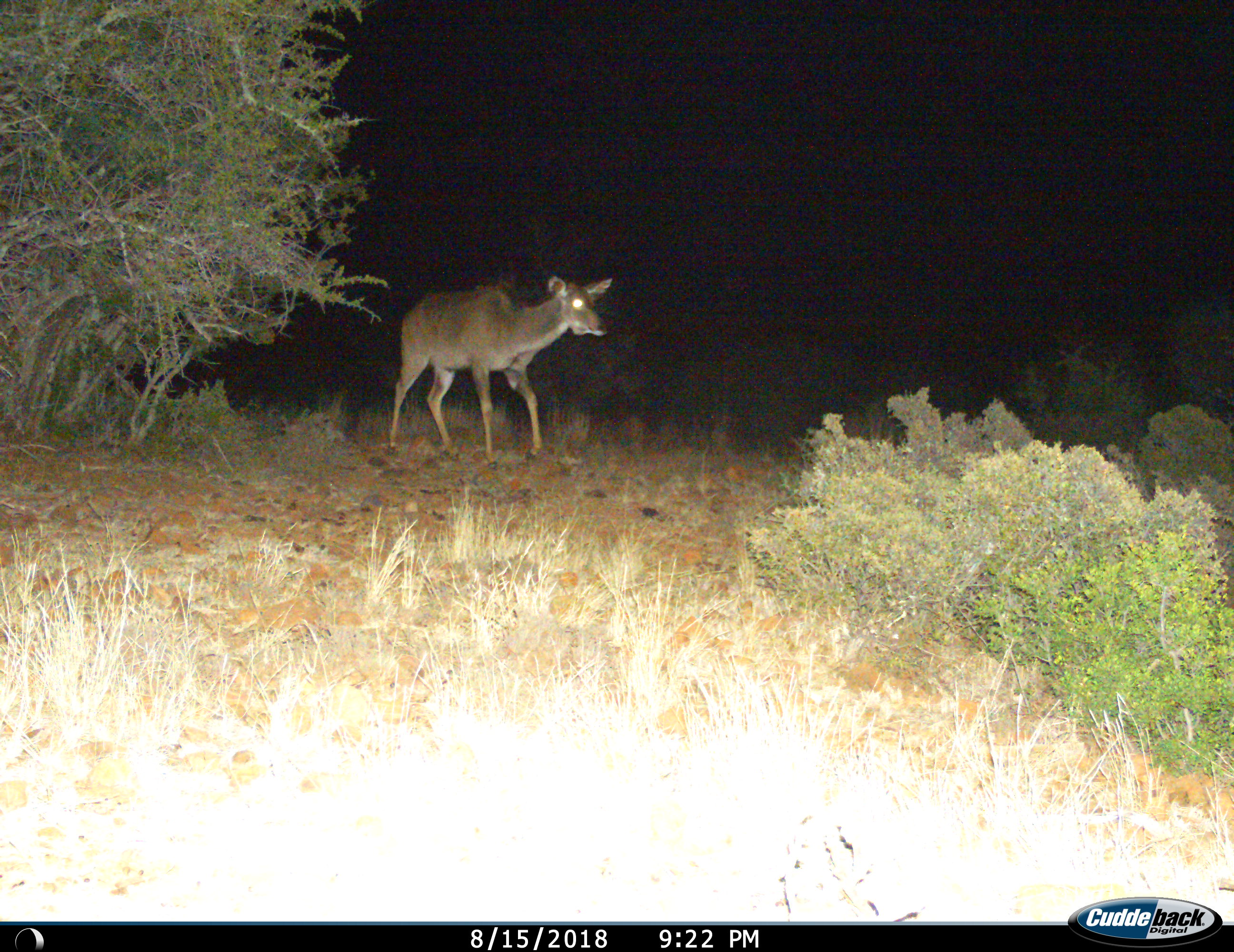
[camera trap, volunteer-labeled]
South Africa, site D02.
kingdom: Animalia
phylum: Chordata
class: Mammalia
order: Artiodactyla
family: Bovidae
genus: Tragelaphus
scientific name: Tragelaphus strepsiceros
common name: greater kudu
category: kudu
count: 1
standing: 12%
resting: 0%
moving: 88%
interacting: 0%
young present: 0%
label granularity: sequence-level